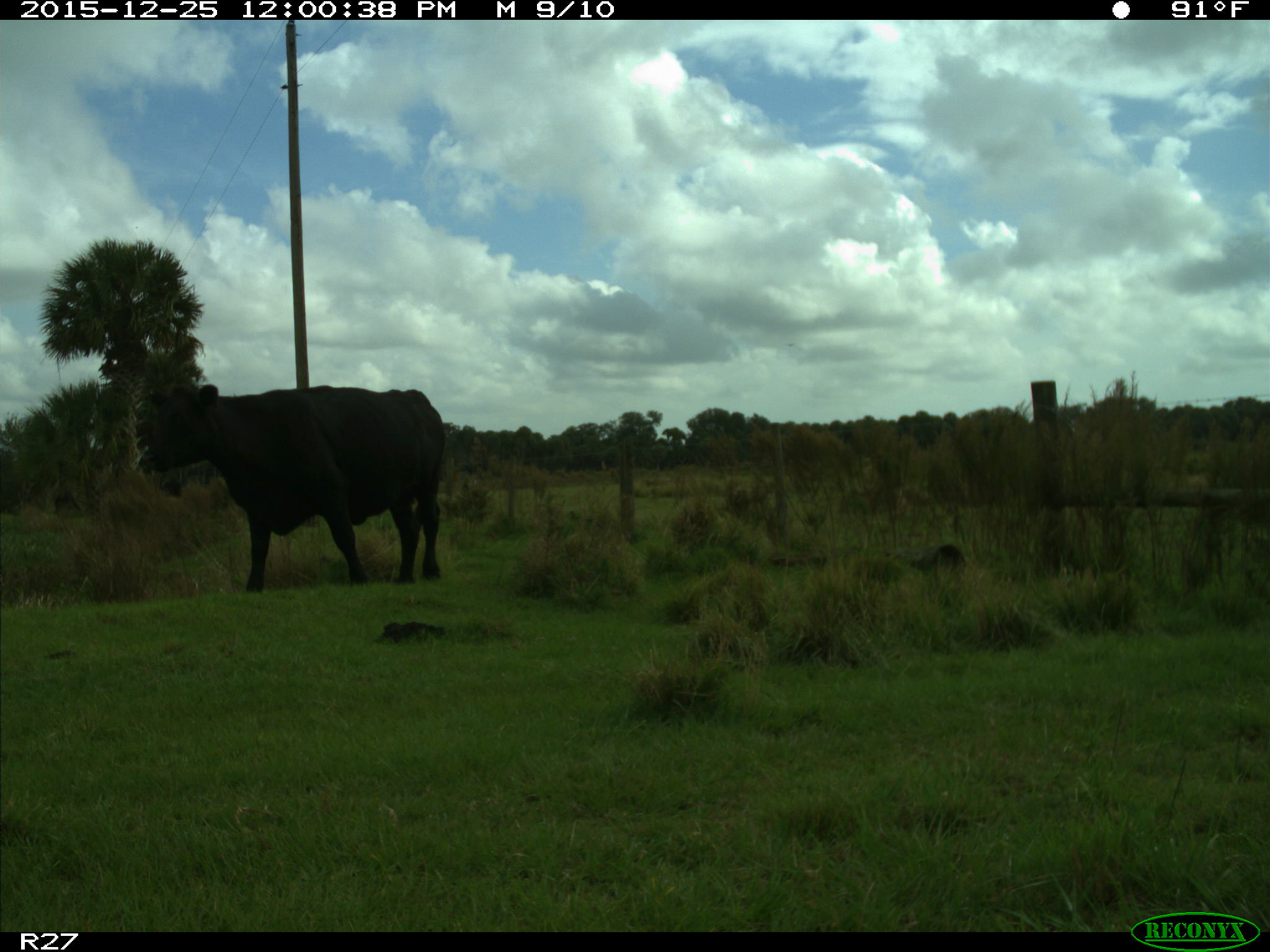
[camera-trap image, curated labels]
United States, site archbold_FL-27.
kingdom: Animalia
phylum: Chordata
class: Mammalia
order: Artiodactyla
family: Bovidae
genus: Bos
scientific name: Bos taurus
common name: domestic cow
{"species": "Bos taurus (domestic cow)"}